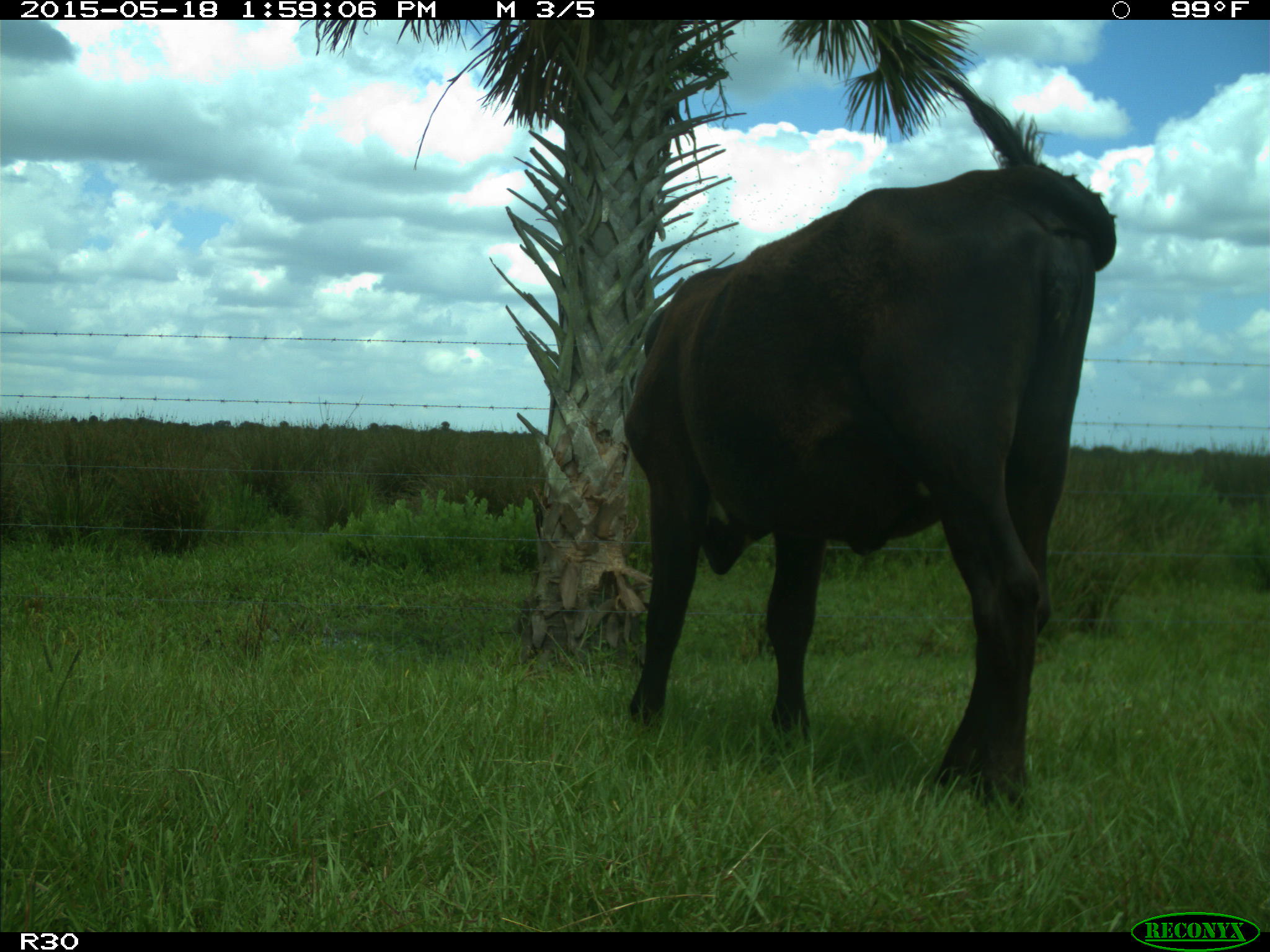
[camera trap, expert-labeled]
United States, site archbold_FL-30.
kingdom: Animalia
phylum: Chordata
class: Mammalia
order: Artiodactyla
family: Bovidae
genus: Bos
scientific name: Bos taurus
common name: domestic cow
Bos taurus (domestic cow).